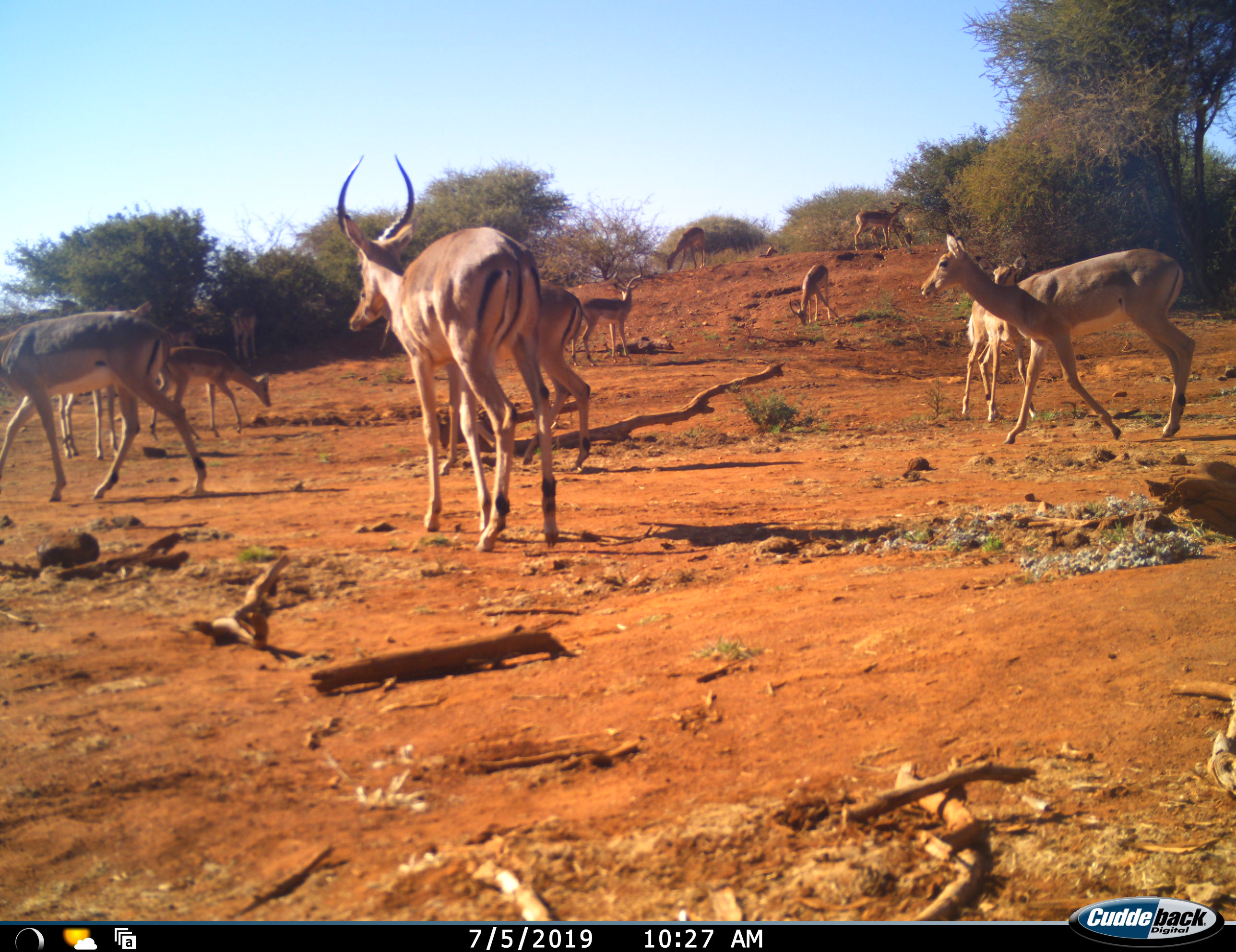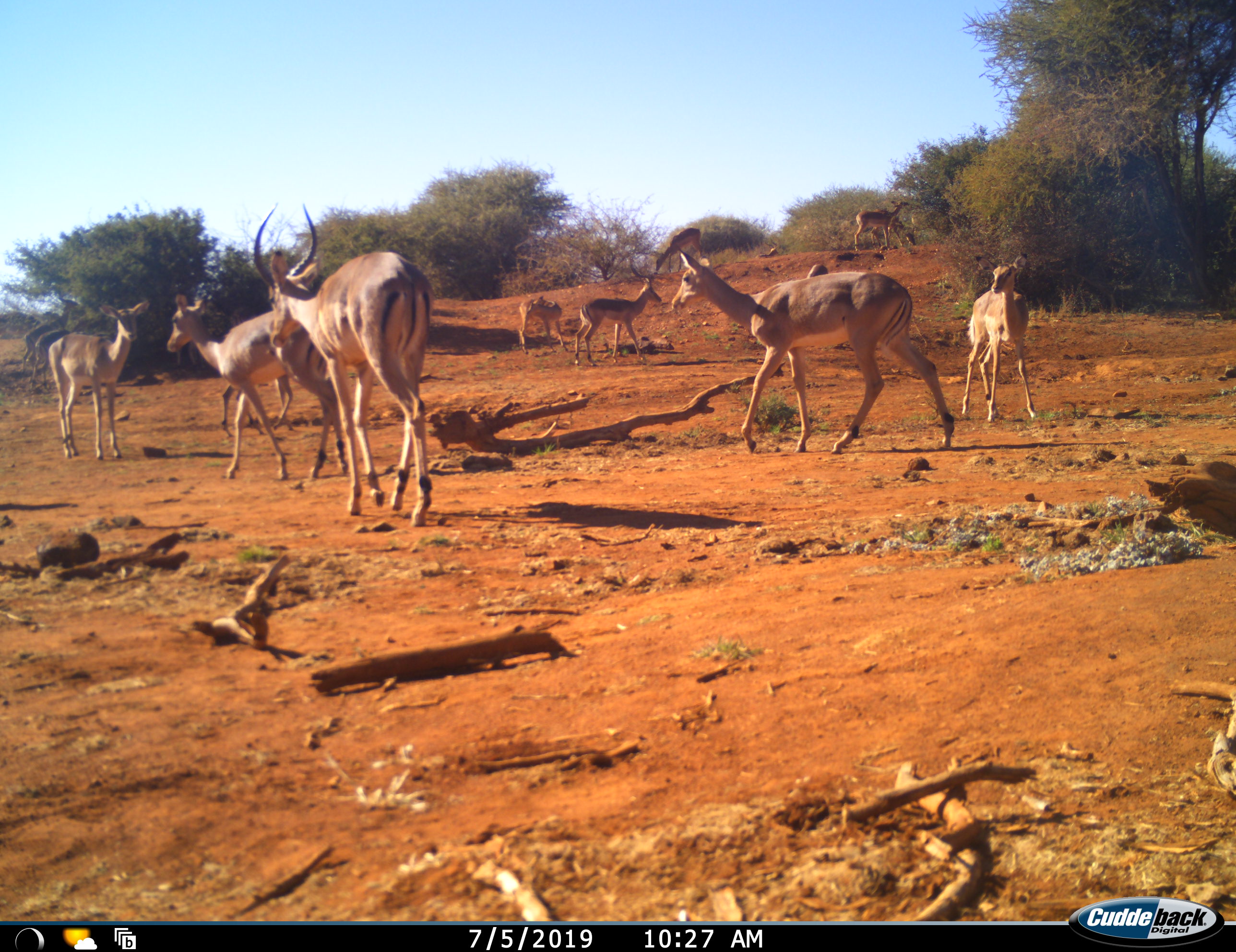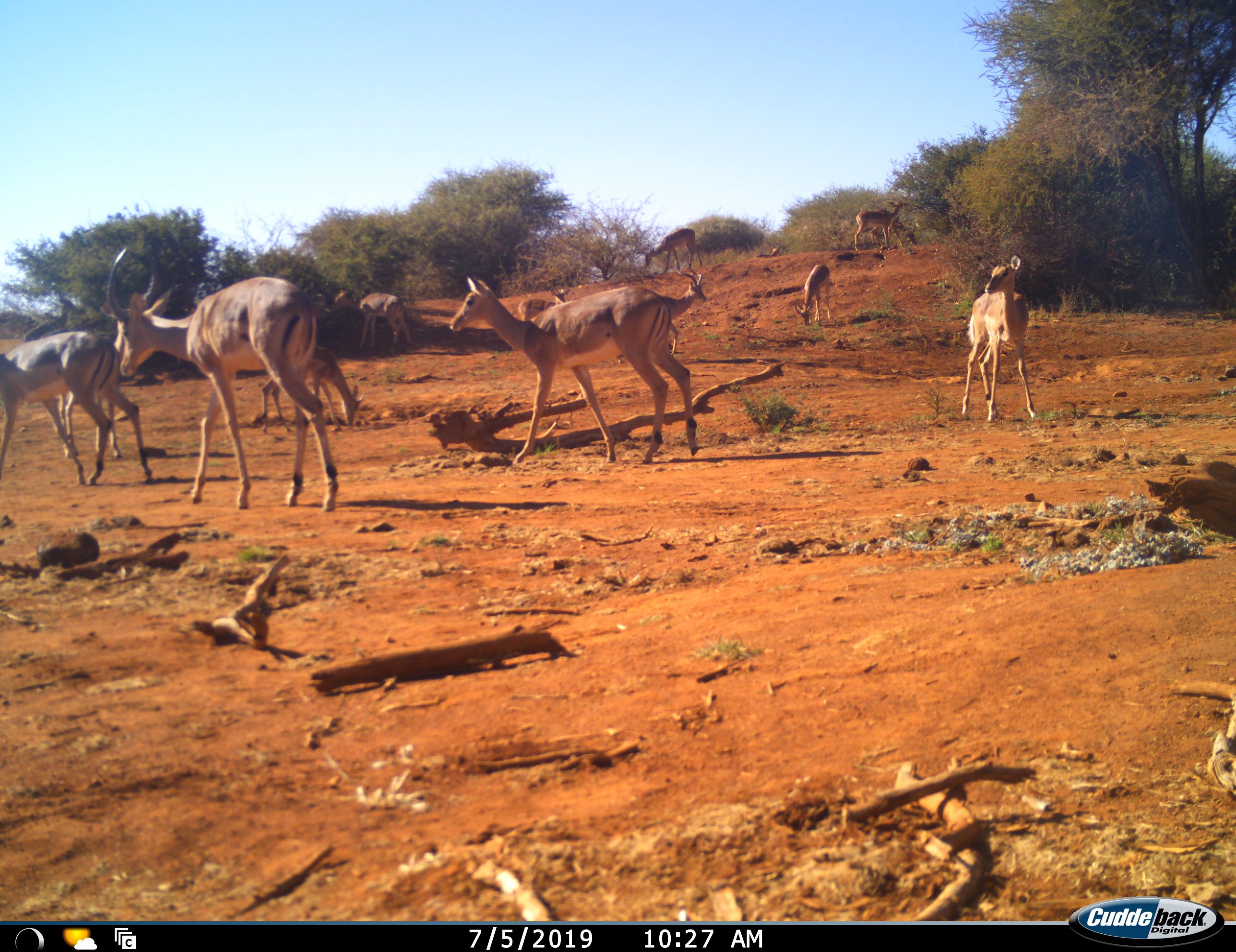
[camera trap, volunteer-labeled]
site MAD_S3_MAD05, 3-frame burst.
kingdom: Animalia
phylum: Chordata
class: Mammalia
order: Artiodactyla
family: Bovidae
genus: Aepyceros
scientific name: Aepyceros melampus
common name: impala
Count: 11-50.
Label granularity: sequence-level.